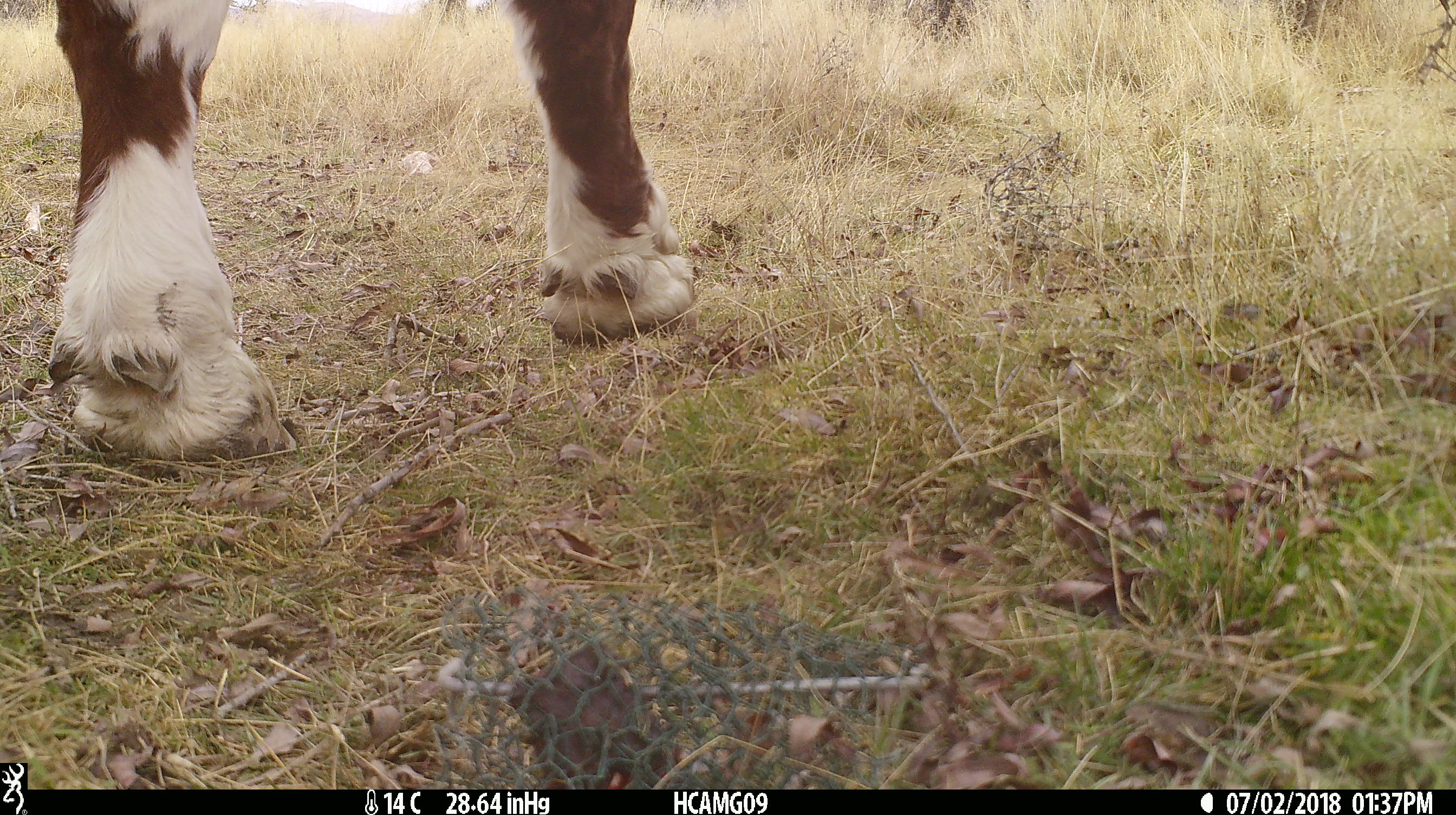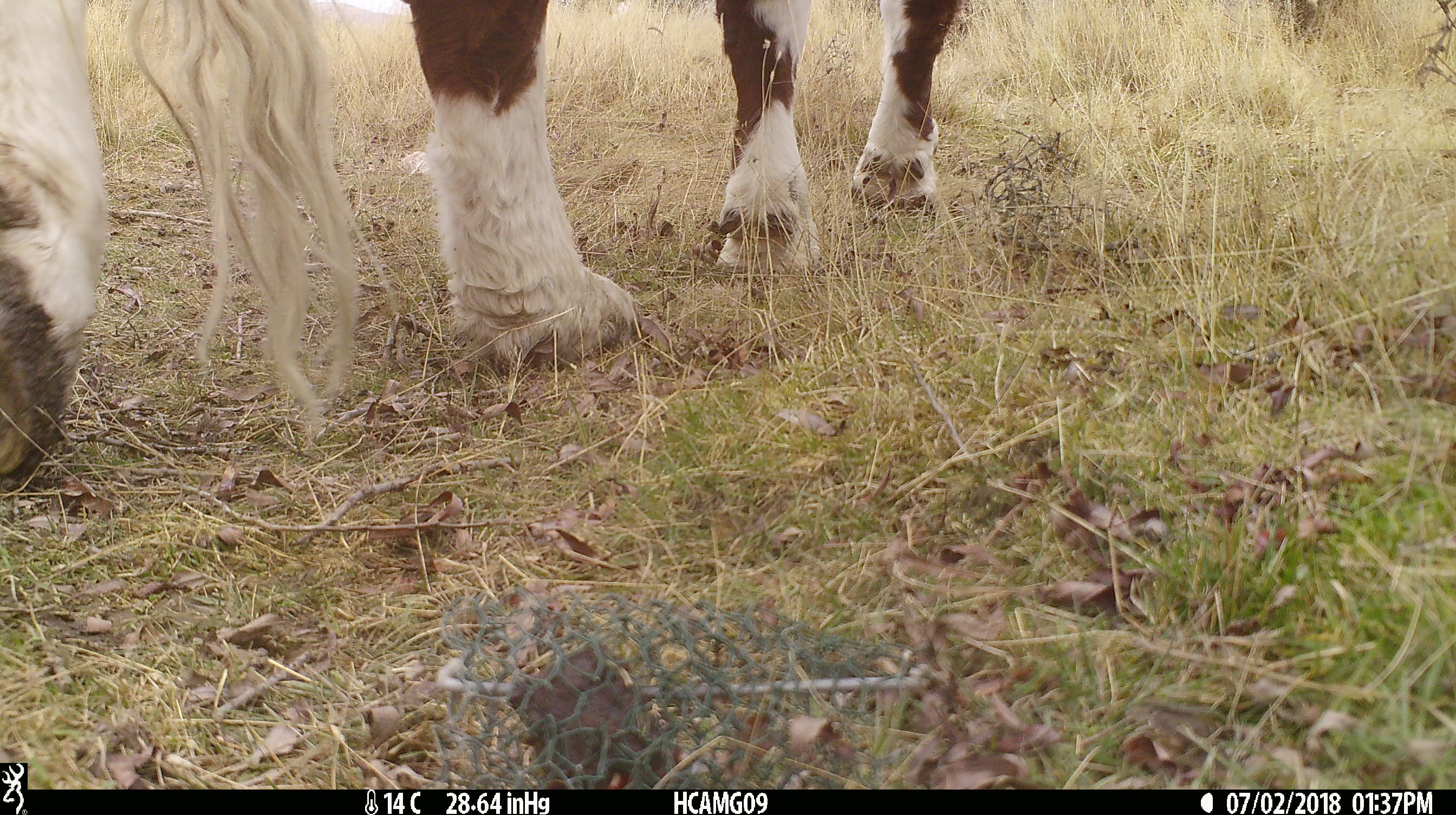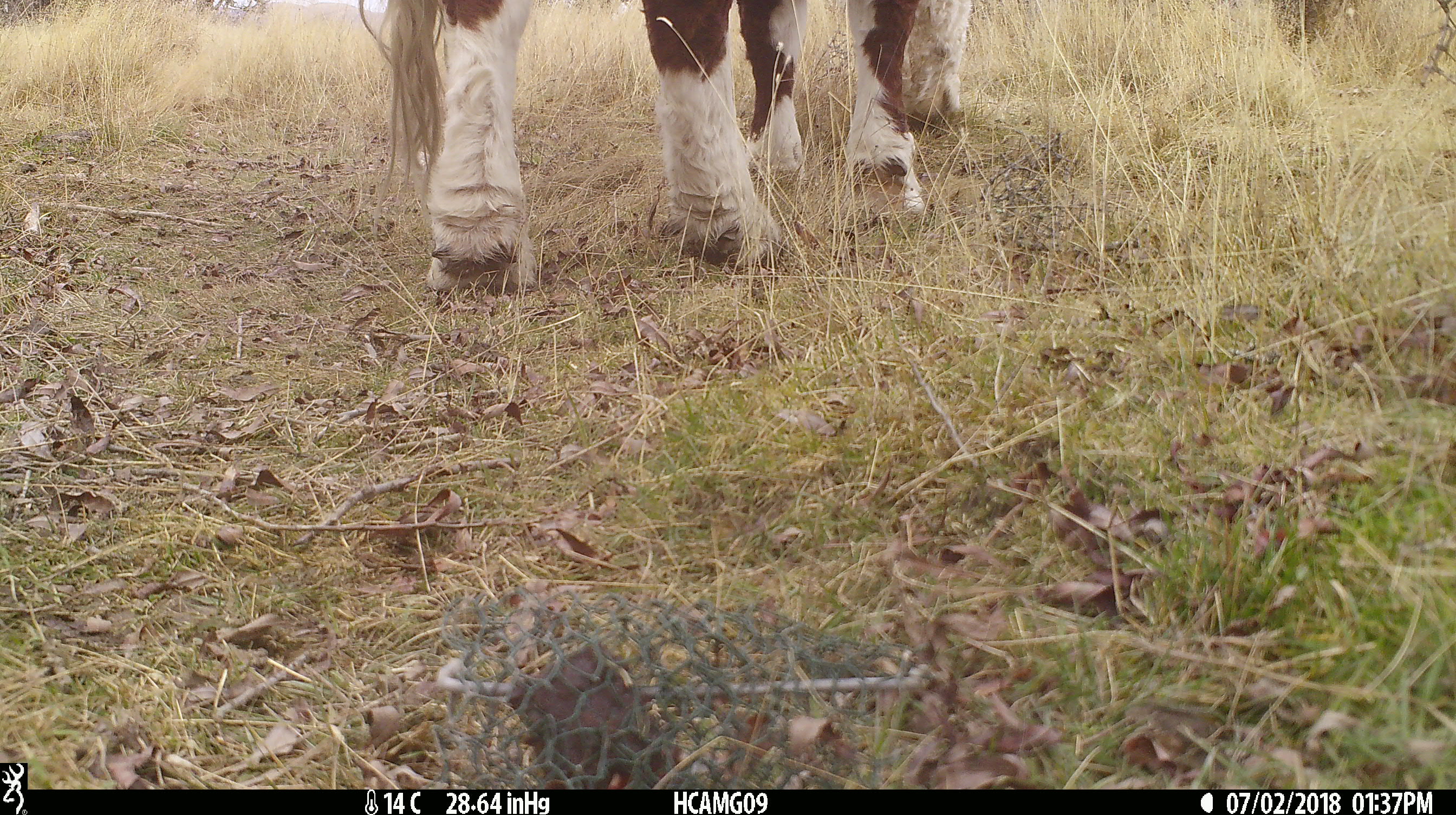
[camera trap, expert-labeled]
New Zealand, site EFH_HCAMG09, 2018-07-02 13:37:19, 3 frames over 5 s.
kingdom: Animalia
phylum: Chordata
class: Mammalia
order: Artiodactyla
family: Bovidae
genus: Bos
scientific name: Bos taurus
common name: domestic cow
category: cow